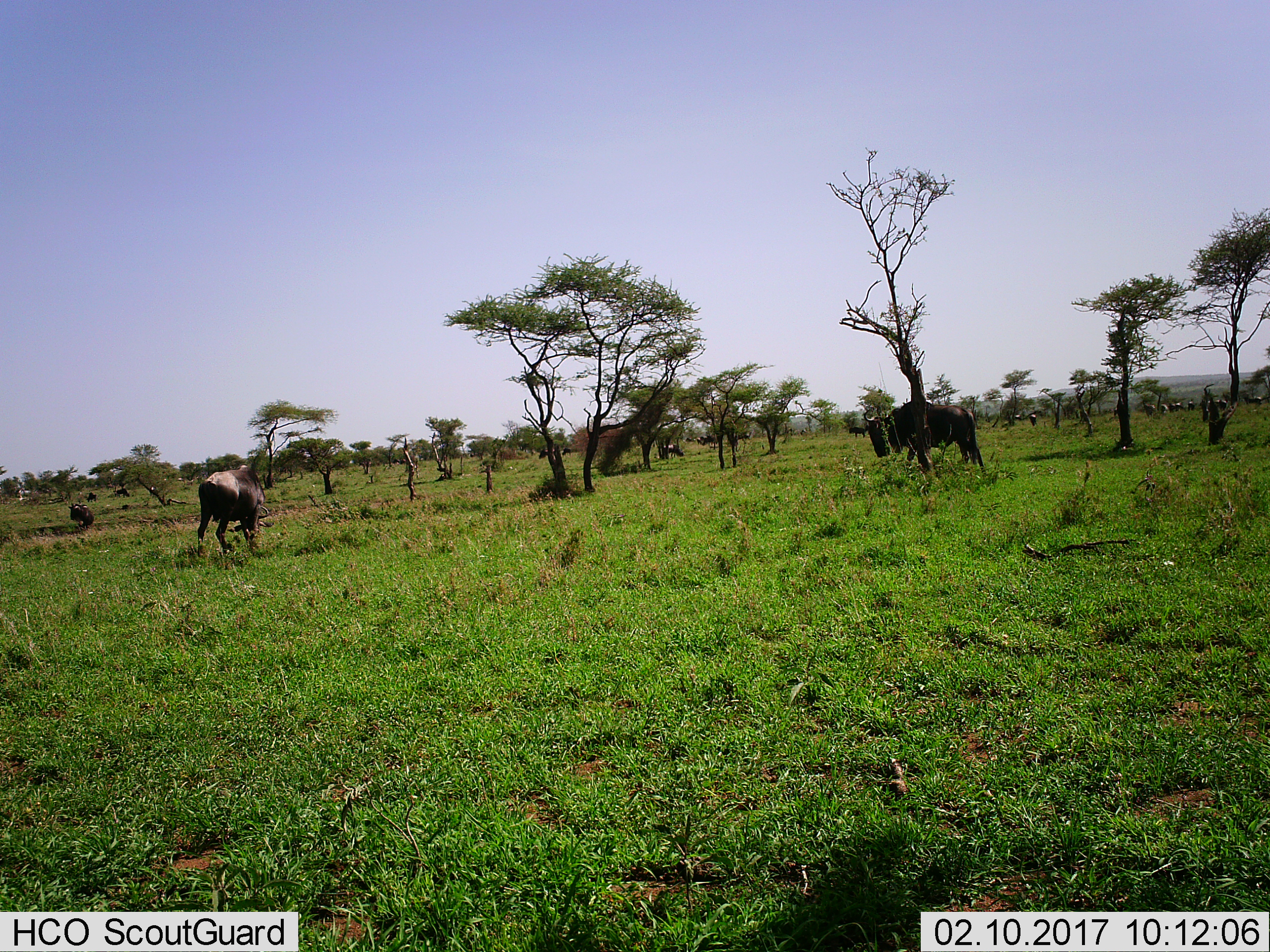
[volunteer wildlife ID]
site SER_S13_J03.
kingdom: Animalia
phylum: Chordata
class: Mammalia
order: Artiodactyla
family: Bovidae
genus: Connochaetes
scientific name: Connochaetes taurinus taurinus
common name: blue wildebeest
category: wildebeestblue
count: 11-50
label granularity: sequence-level